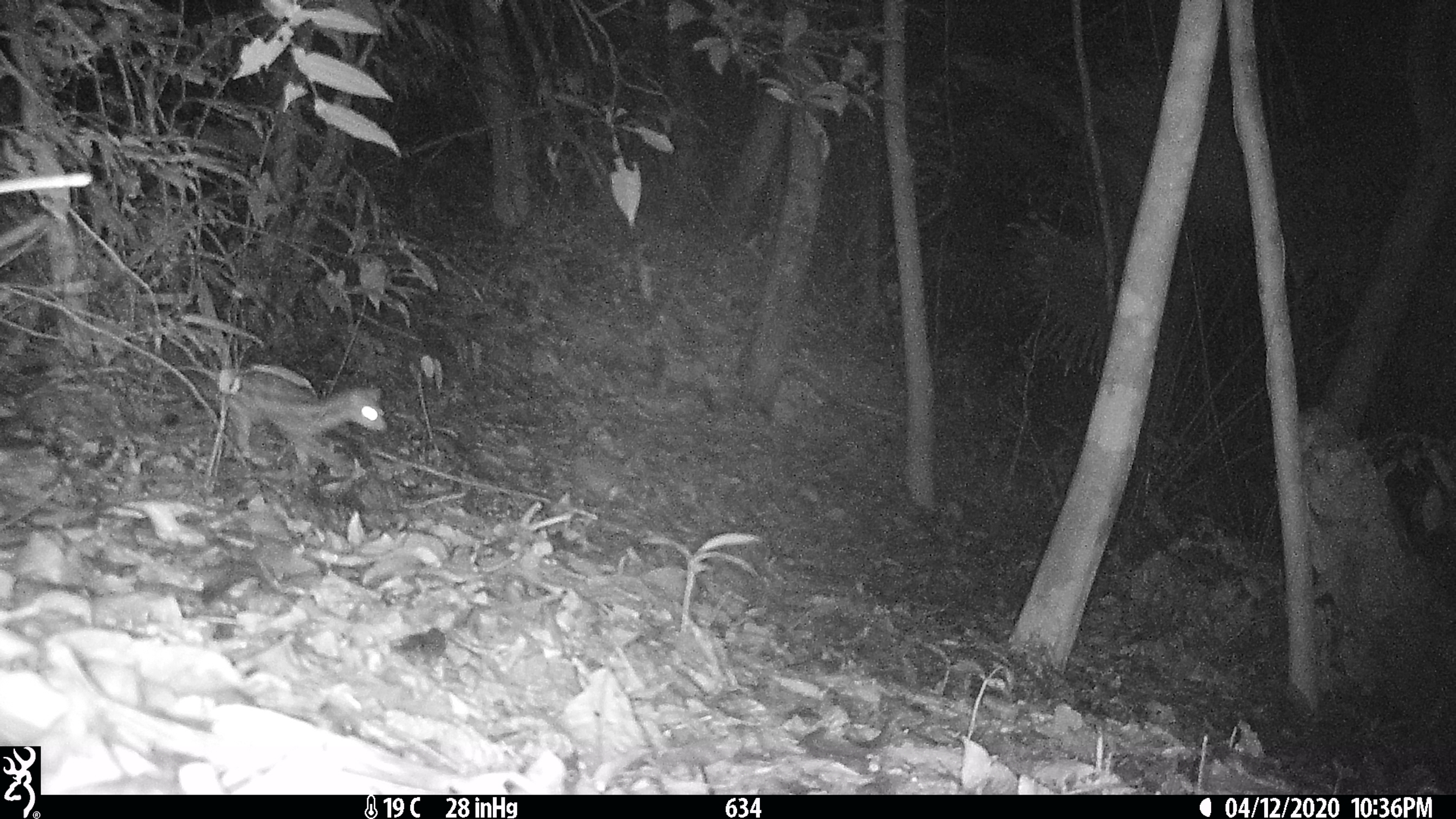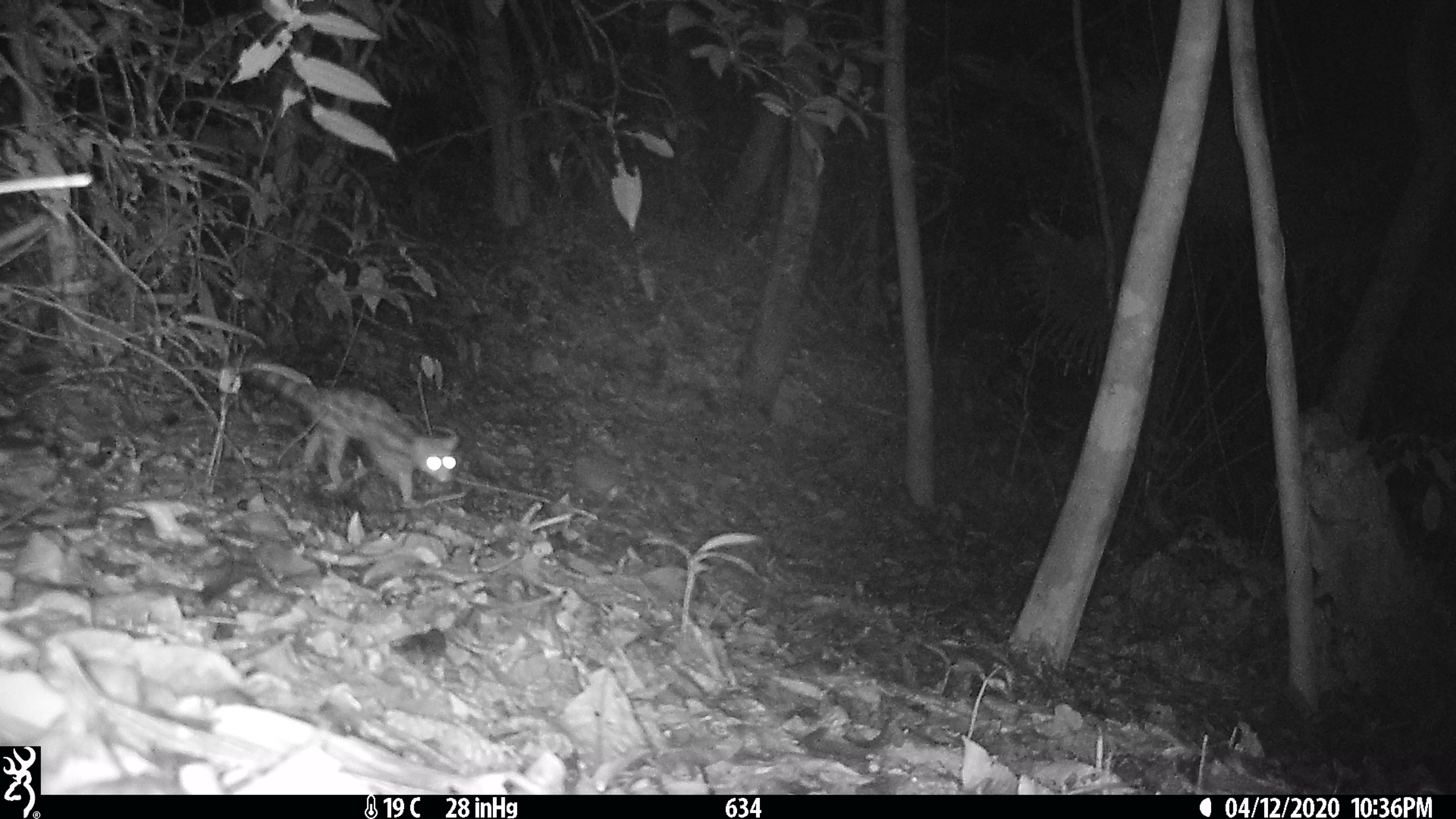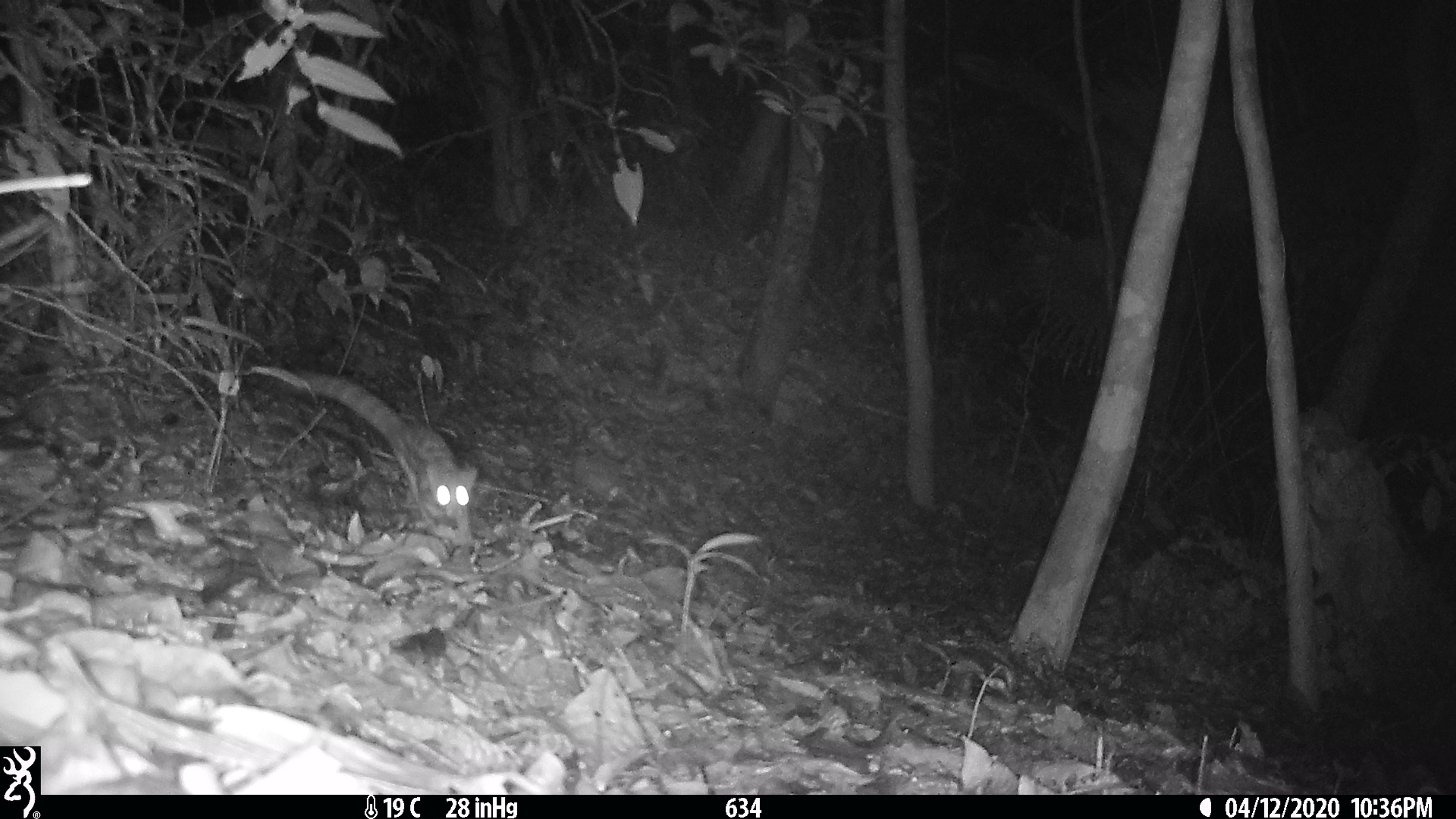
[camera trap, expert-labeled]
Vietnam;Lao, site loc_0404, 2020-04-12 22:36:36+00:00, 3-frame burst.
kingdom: Animalia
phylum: Chordata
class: Mammalia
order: Carnivora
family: Prionodontidae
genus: Prionodon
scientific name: Prionodon pardicolor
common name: spotted linsang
Spotted linsang (Prionodon pardicolor). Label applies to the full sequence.